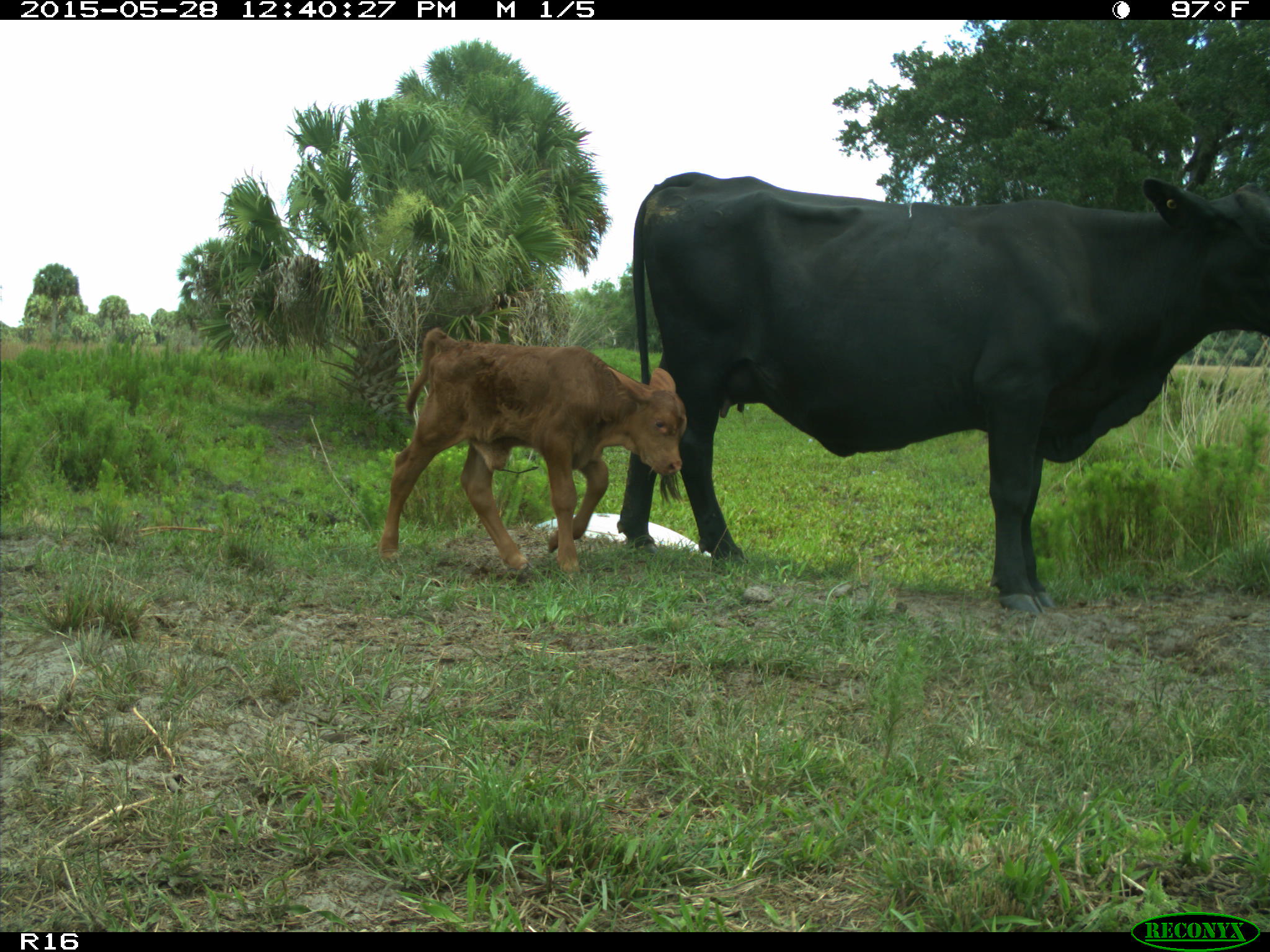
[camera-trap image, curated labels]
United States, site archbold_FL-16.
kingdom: Animalia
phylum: Chordata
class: Mammalia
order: Artiodactyla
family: Bovidae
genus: Bos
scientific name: Bos taurus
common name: domestic cow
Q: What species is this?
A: Bos taurus (domestic cow).